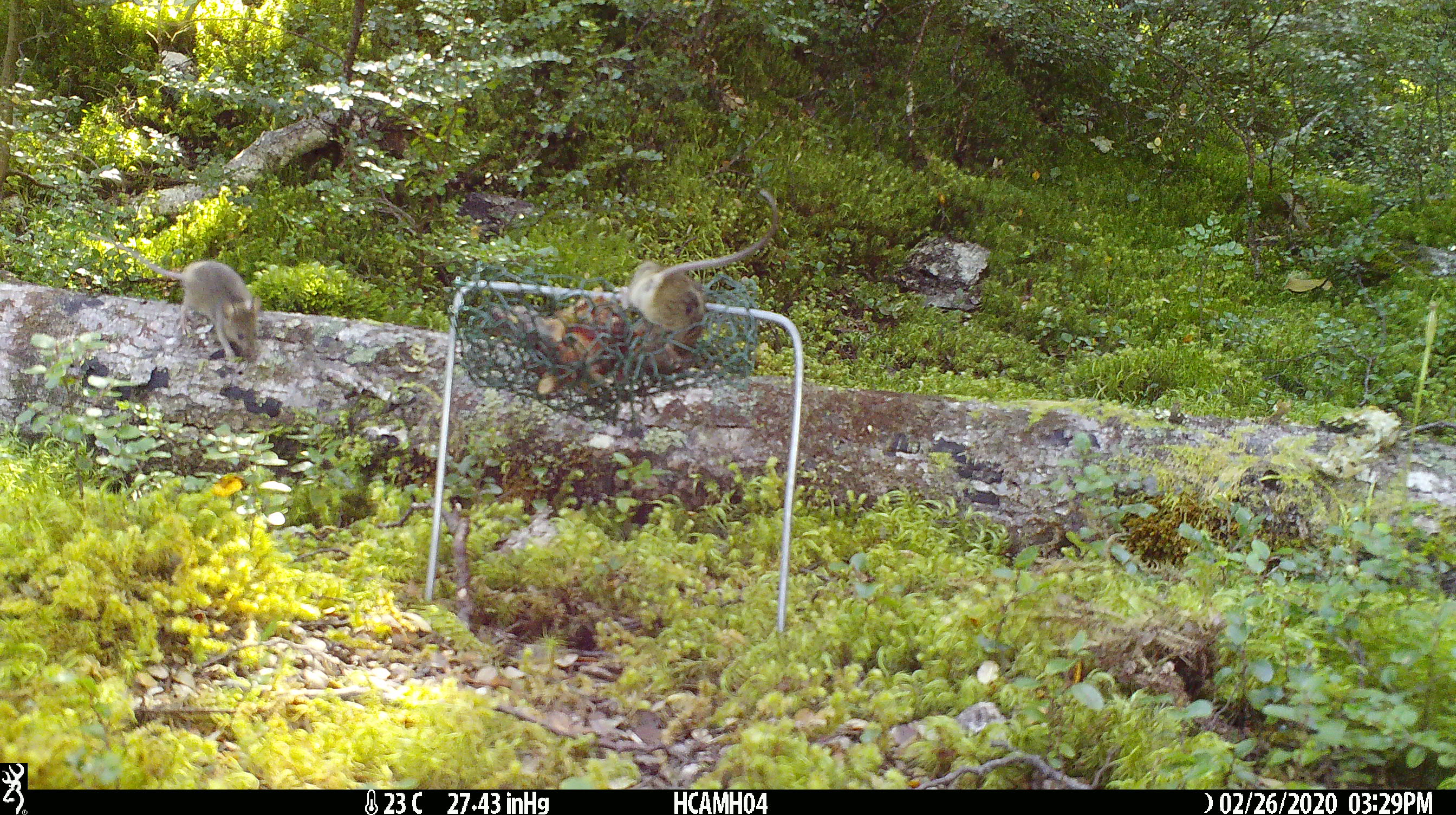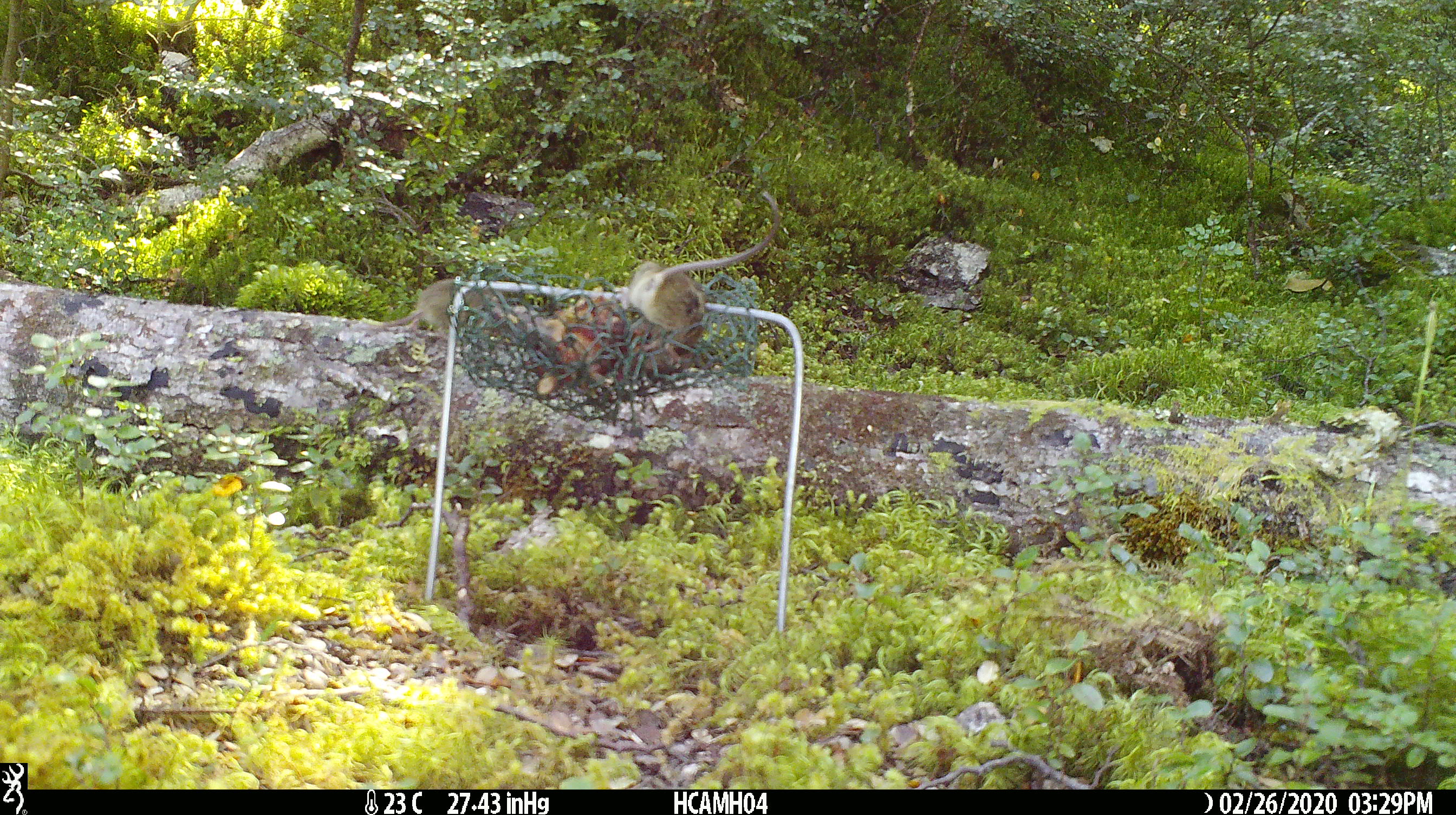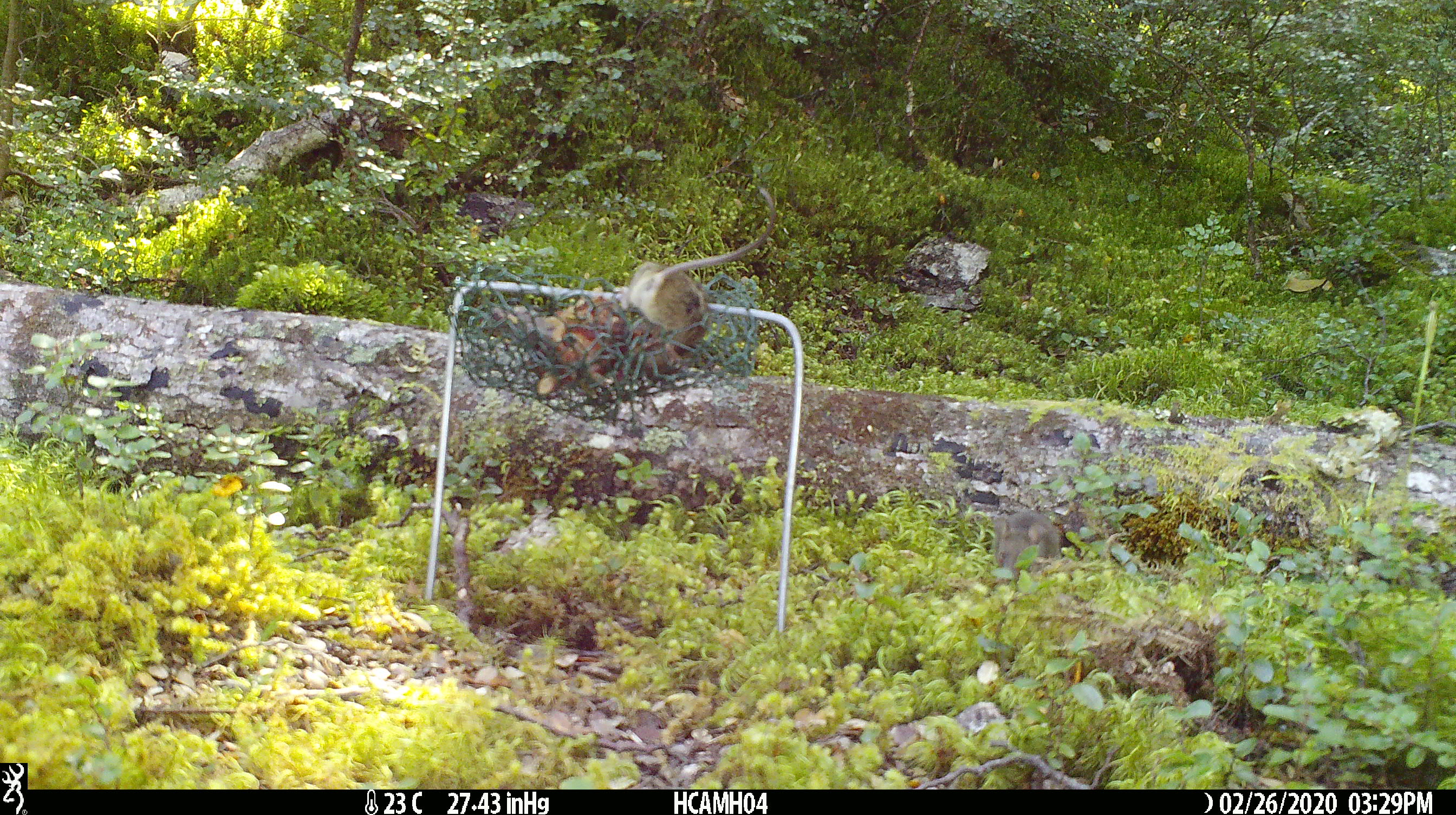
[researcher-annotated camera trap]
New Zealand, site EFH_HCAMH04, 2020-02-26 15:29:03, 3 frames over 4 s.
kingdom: Animalia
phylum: Chordata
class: Mammalia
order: Rodentia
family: Muridae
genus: Mus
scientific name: Mus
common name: mouse